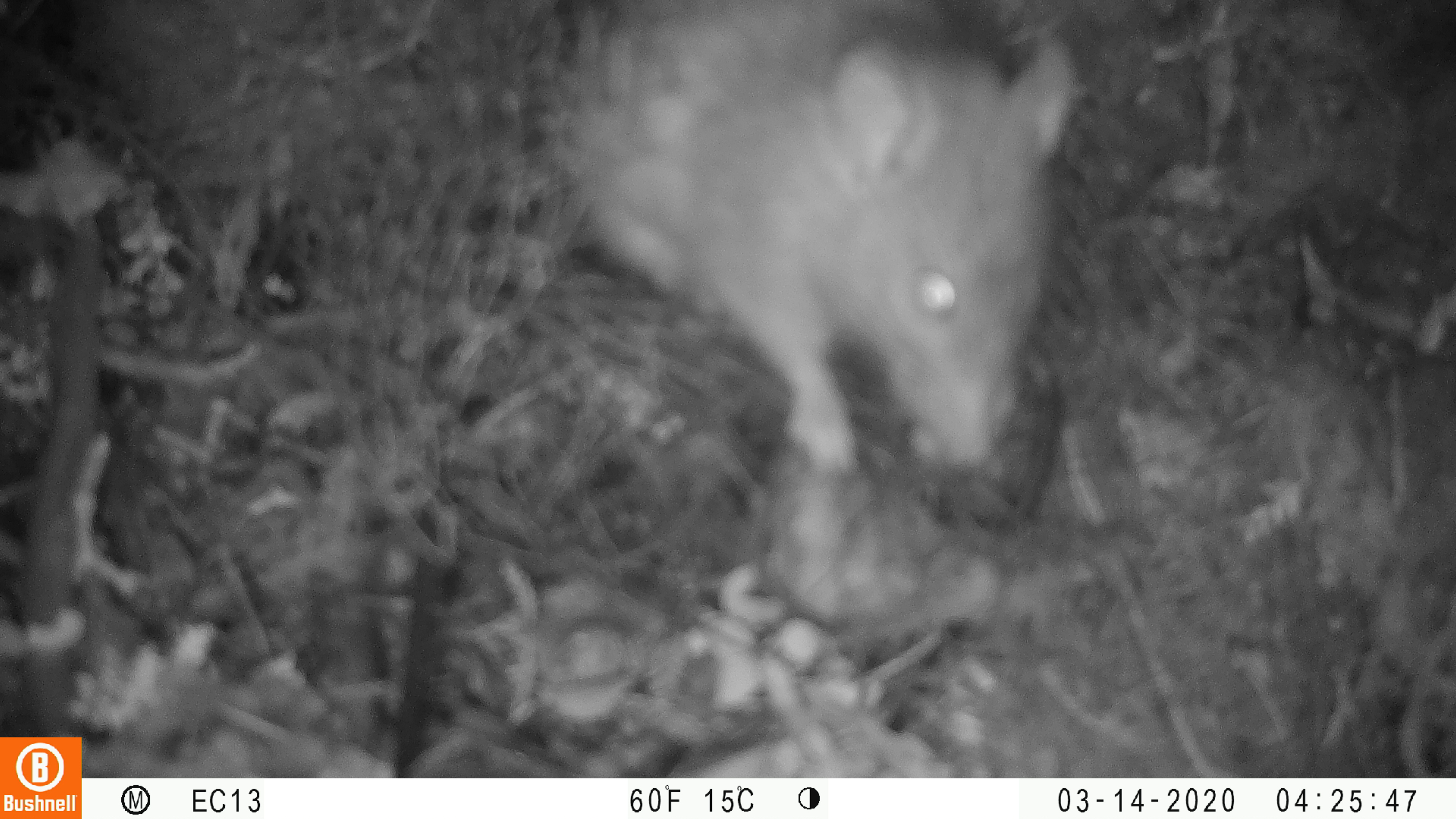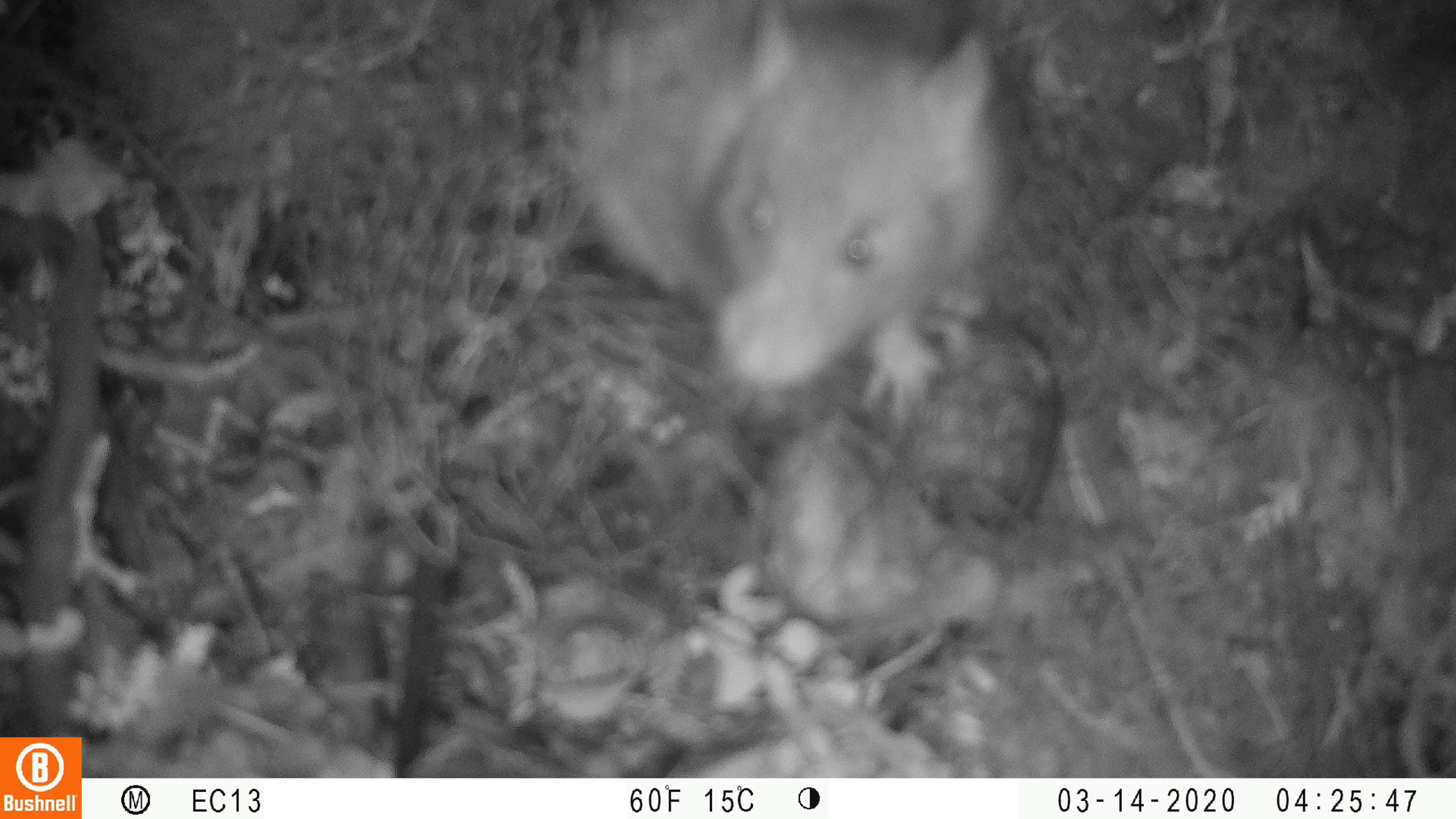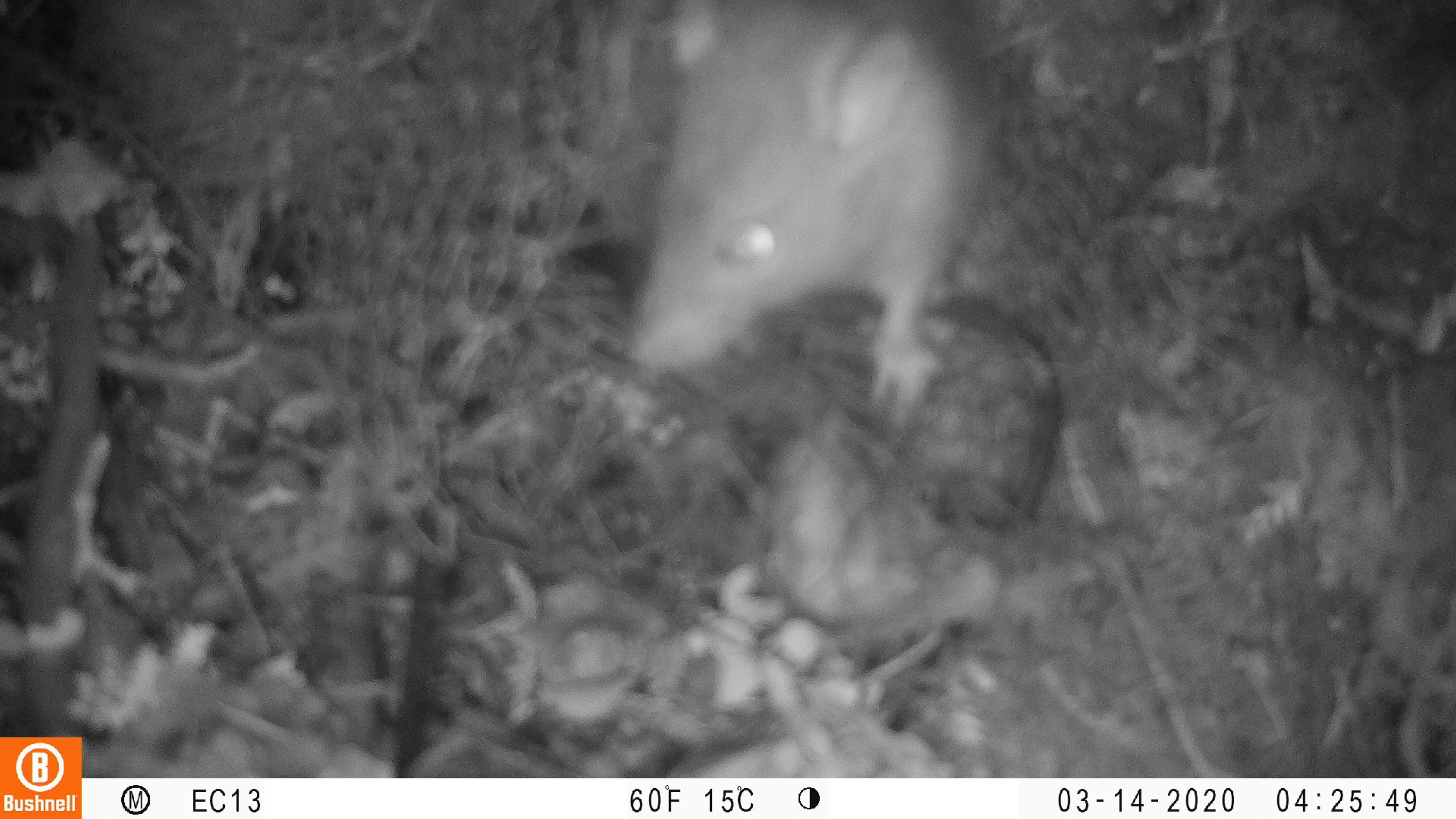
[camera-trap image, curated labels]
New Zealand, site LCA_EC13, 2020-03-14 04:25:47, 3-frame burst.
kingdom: Animalia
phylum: Chordata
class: Mammalia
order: Rodentia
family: Muridae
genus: Rattus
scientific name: Rattus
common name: rat